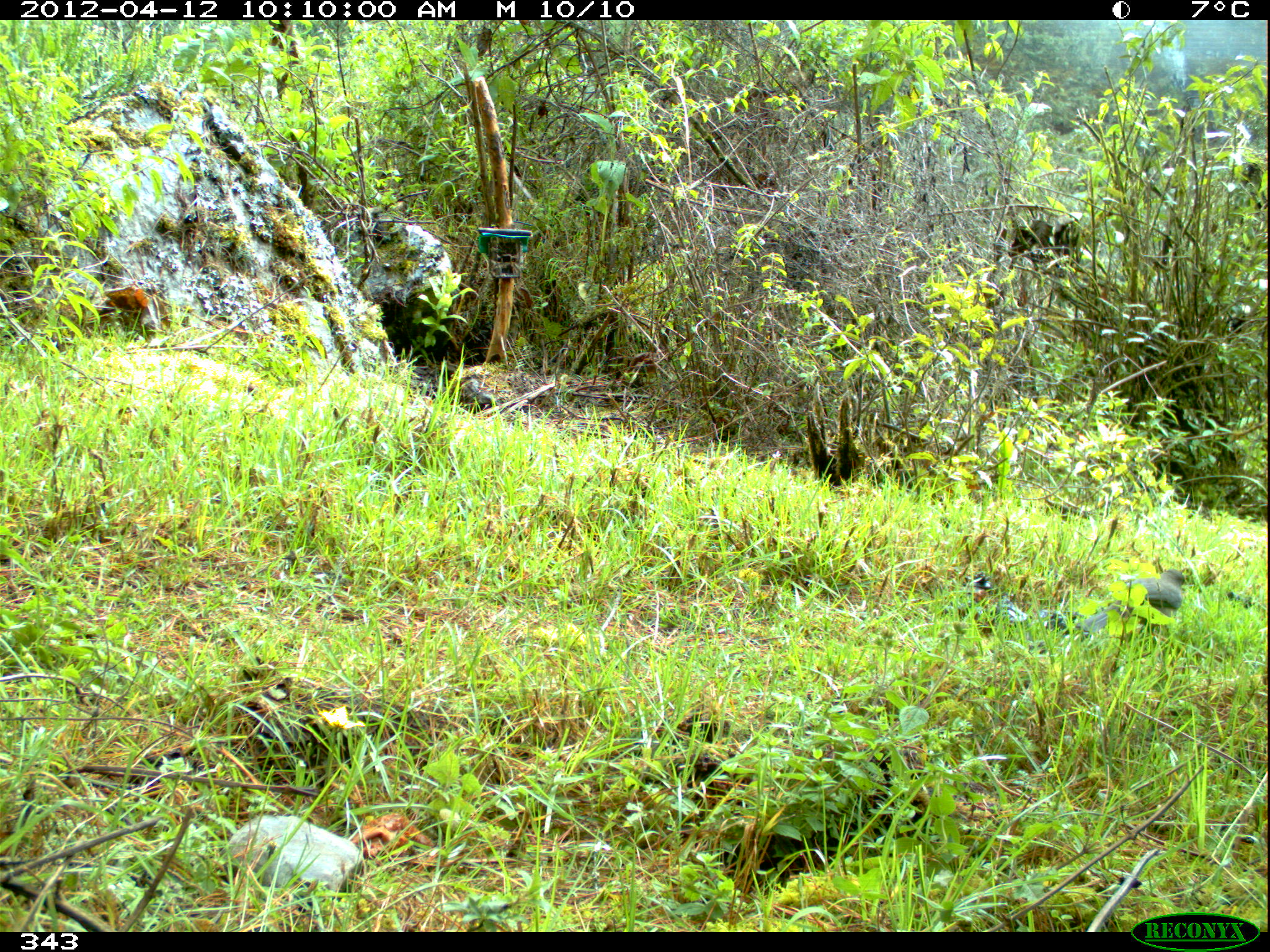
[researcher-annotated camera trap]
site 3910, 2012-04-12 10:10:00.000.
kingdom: Animalia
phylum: Chordata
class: Aves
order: Passeriformes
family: Turdidae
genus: Turdus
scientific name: Turdus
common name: true thrushes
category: turdus sp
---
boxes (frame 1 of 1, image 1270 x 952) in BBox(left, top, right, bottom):
turdus sp: BBox(1074, 569, 1186, 635)